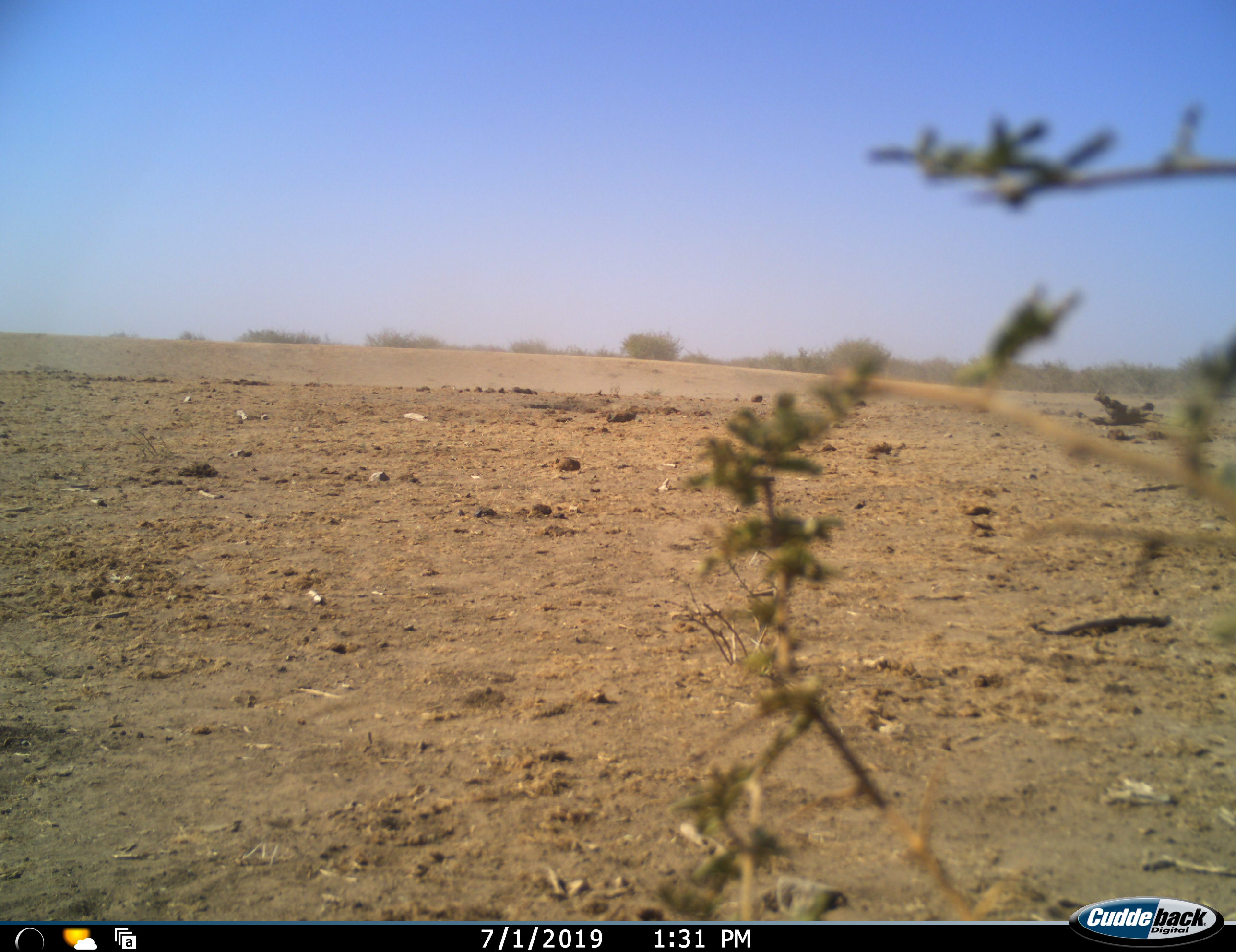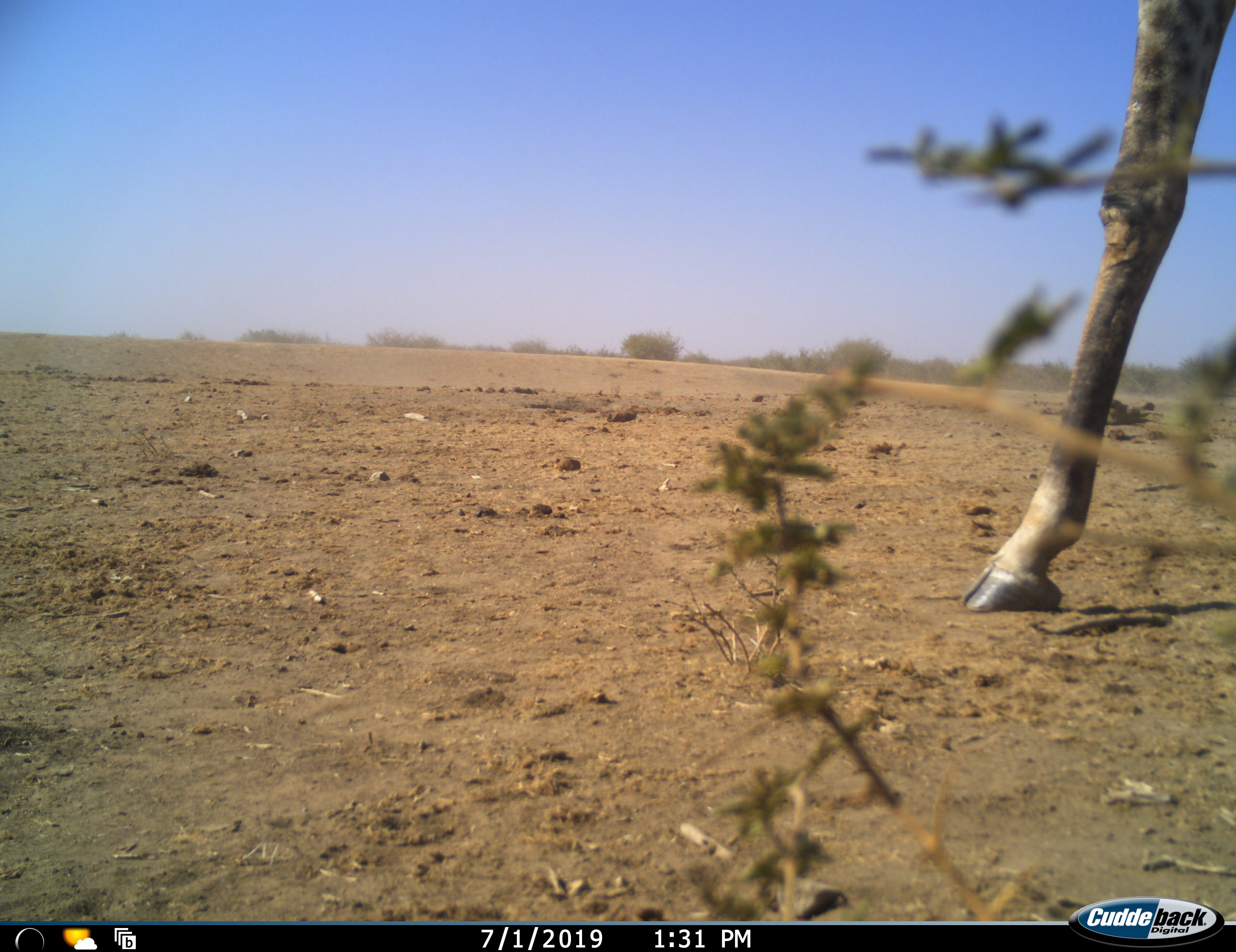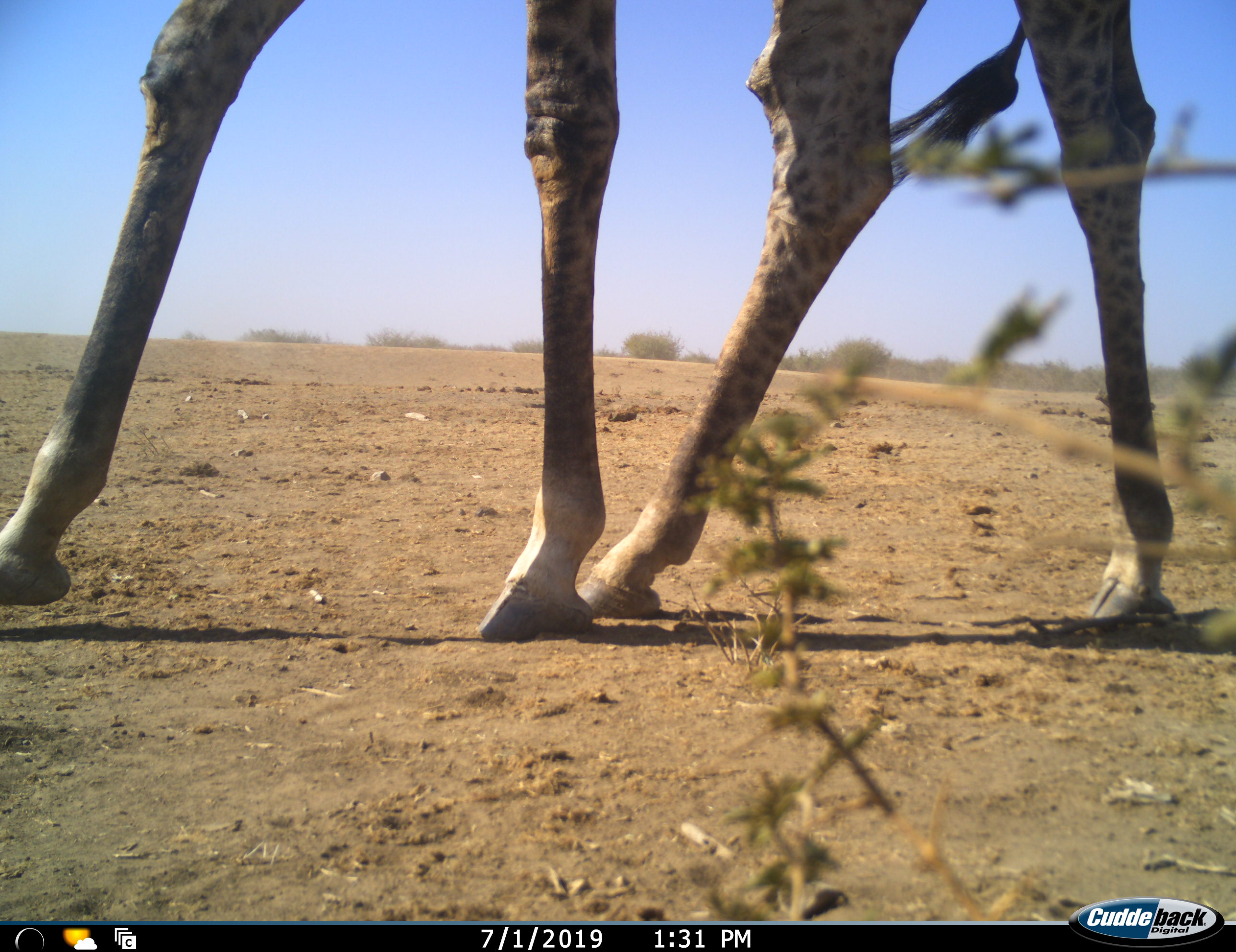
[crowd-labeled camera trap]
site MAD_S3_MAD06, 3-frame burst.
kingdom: Animalia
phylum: Chordata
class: Mammalia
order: Artiodactyla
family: Giraffidae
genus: Giraffa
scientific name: Giraffa camelopardalis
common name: giraffe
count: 1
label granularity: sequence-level